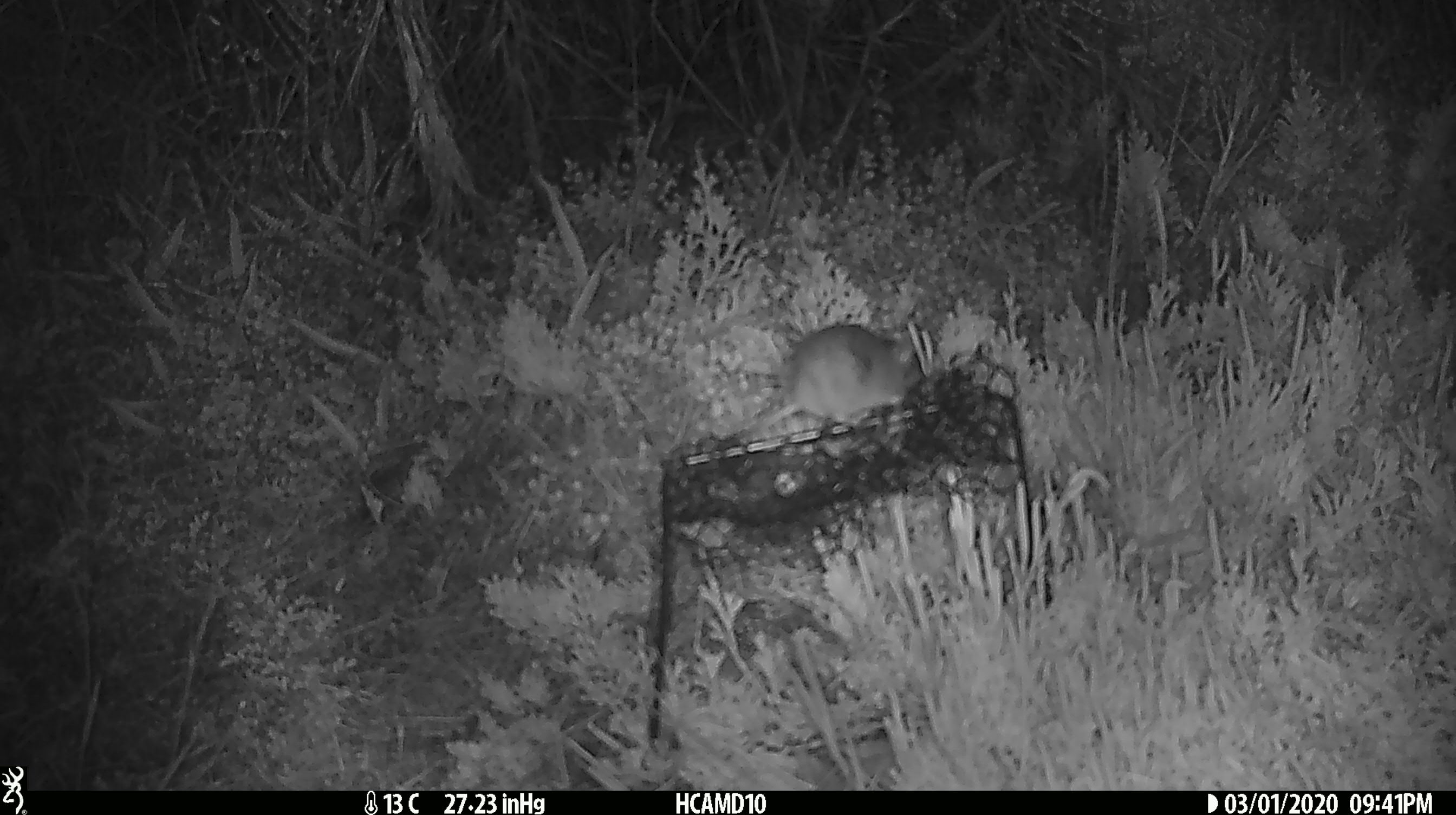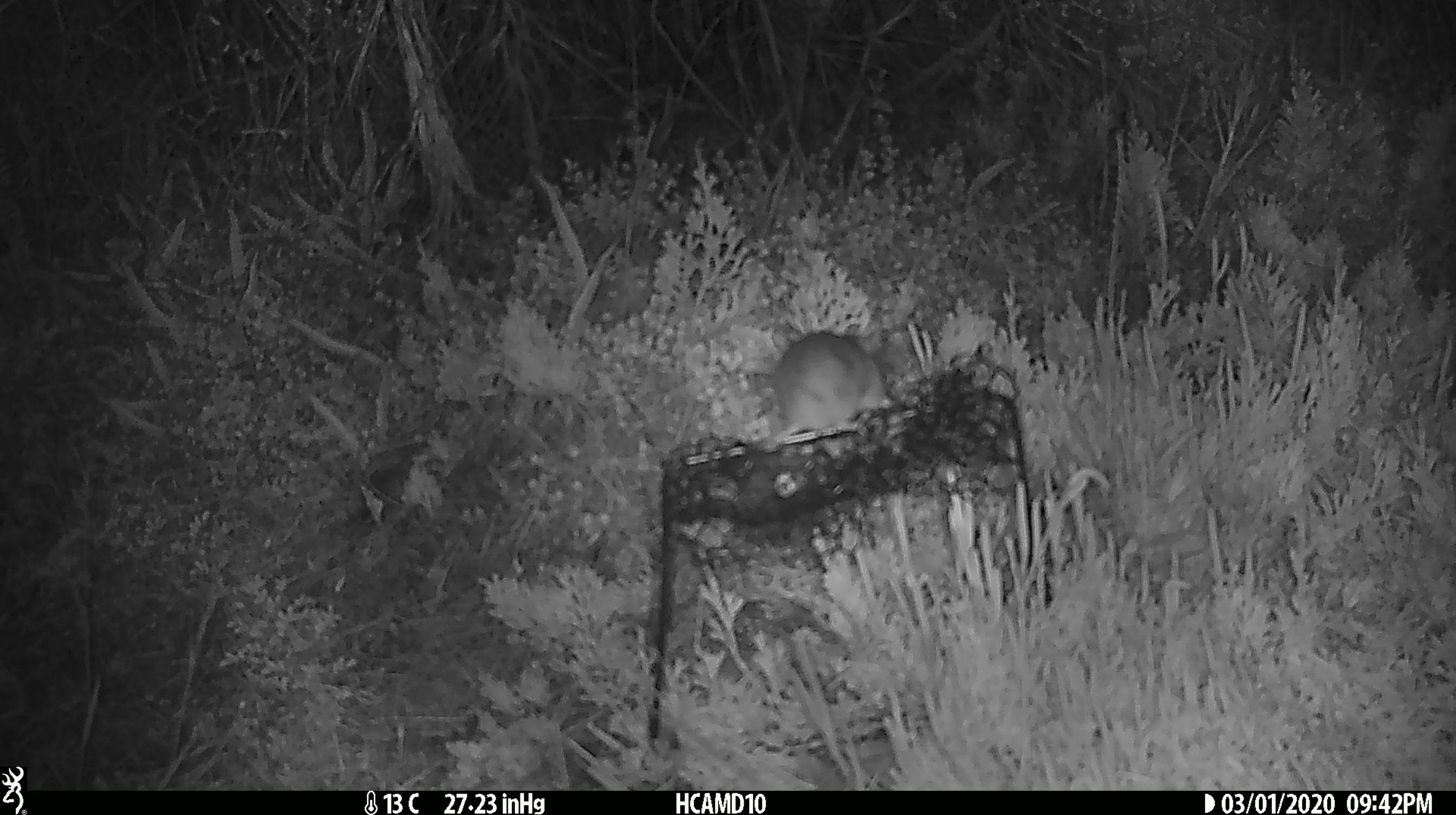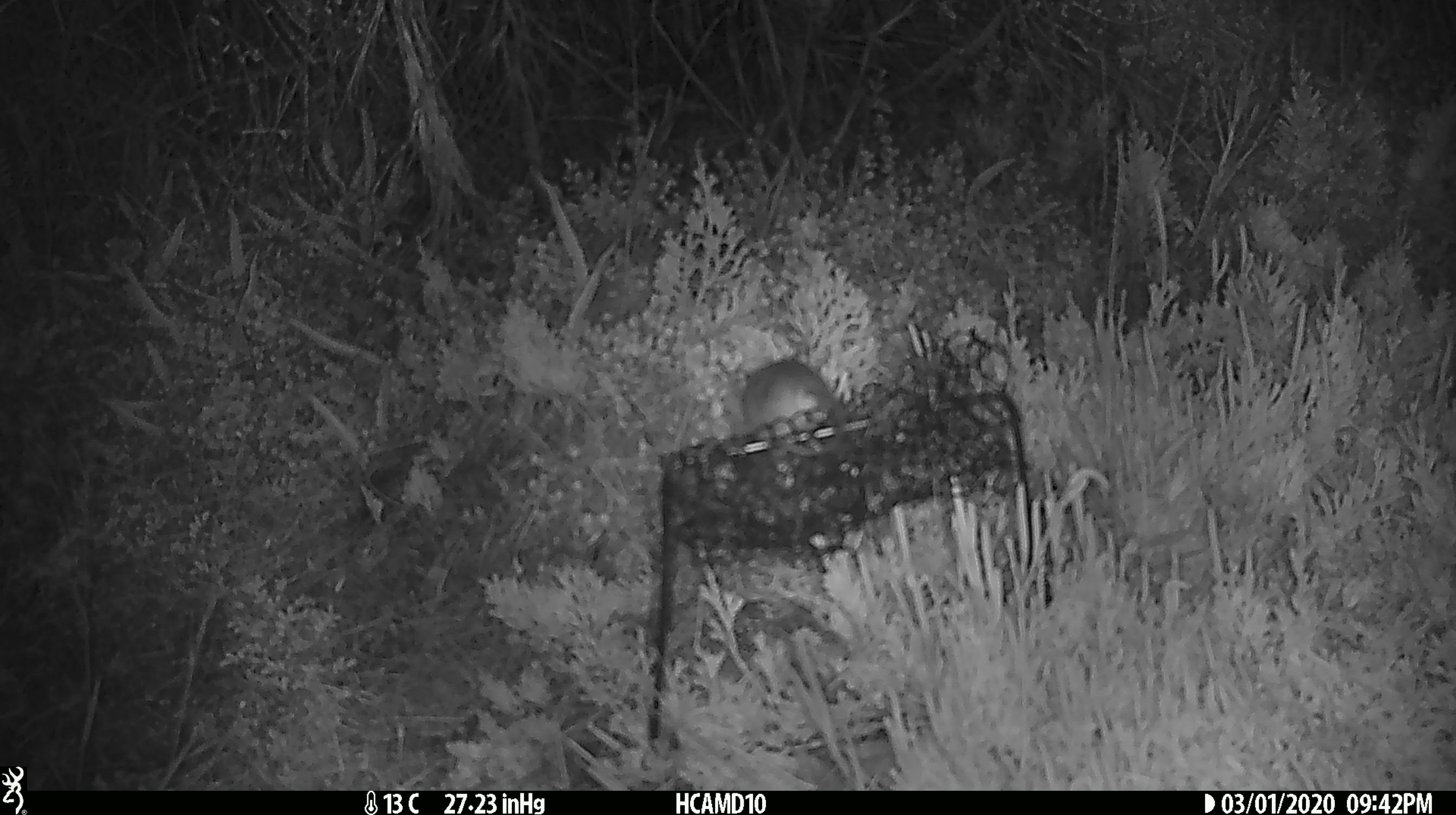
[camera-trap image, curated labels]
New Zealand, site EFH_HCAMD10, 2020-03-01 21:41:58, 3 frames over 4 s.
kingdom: Animalia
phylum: Chordata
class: Mammalia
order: Rodentia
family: Muridae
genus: Mus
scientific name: Mus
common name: mouse